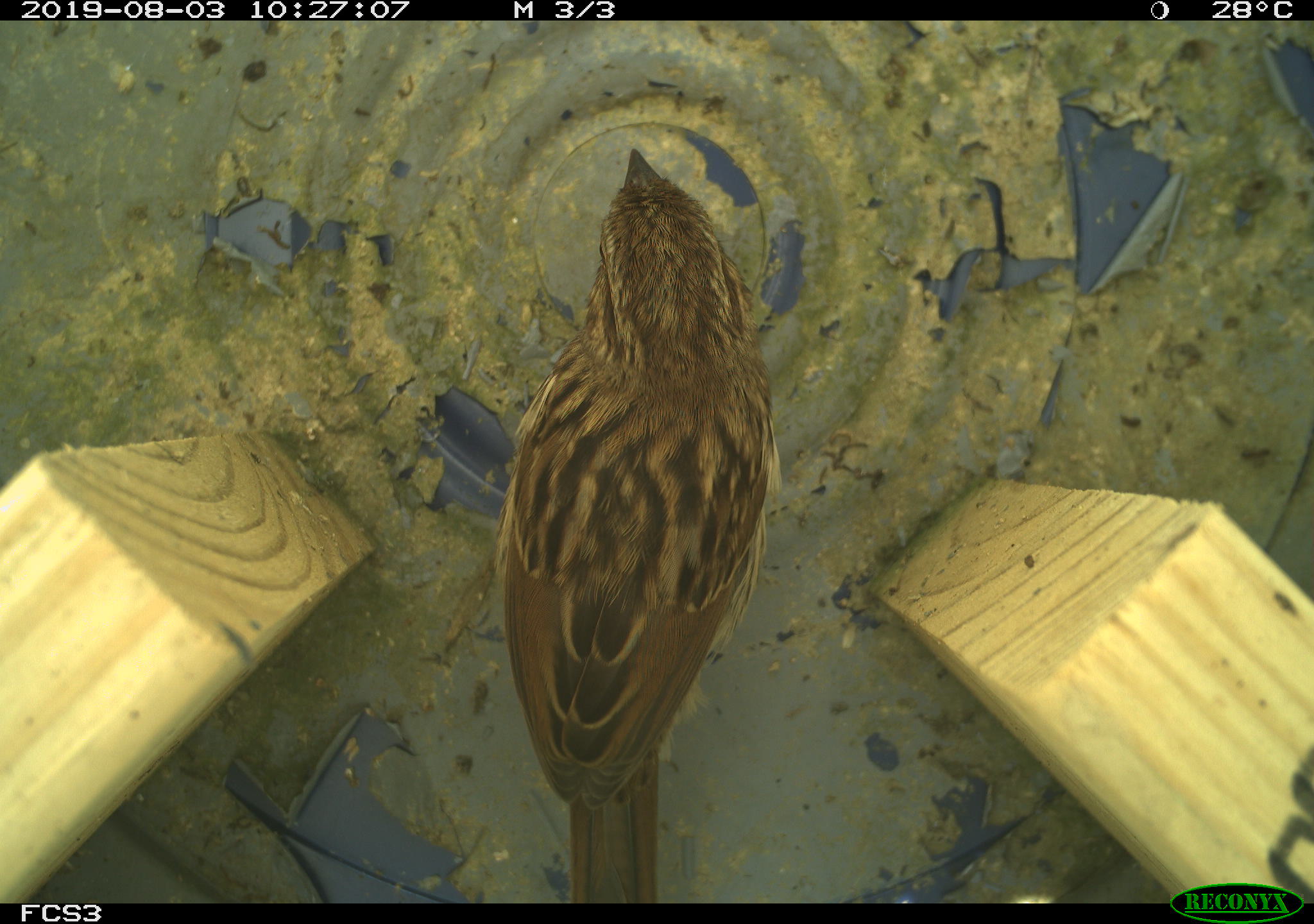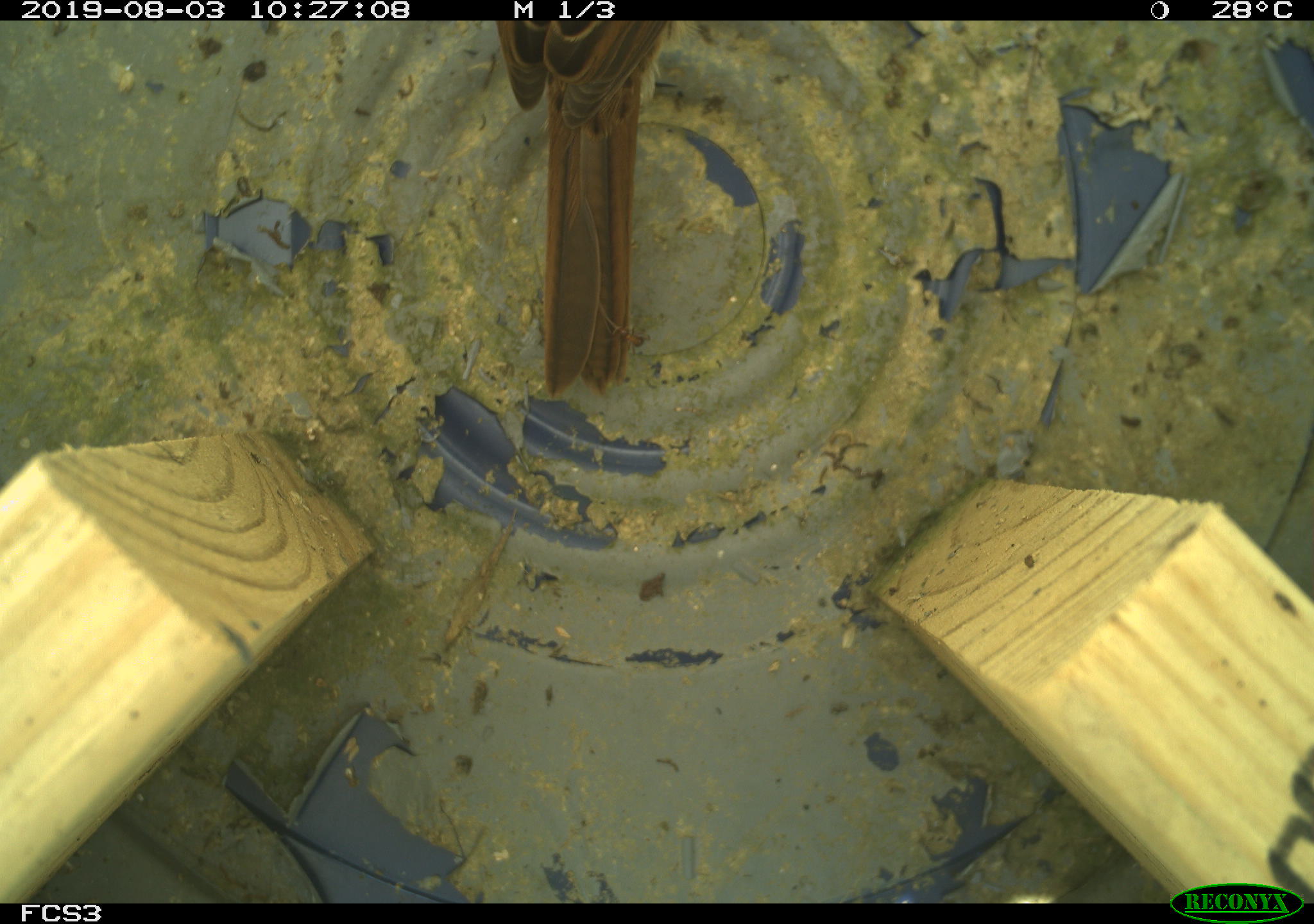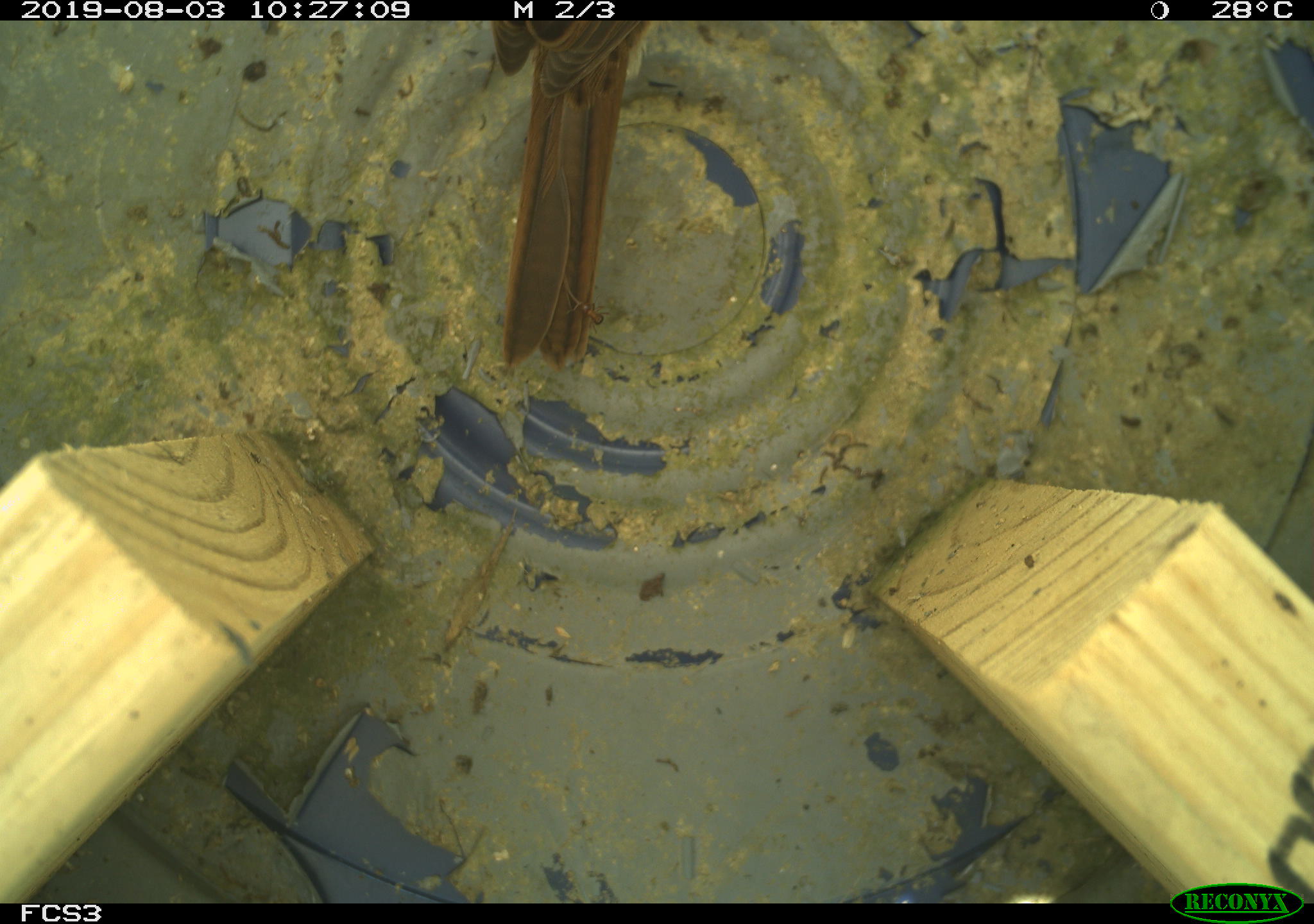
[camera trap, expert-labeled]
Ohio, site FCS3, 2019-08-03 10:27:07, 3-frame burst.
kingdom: Animalia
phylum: Chordata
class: Aves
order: Passeriformes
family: Passerellidae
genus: Melospiza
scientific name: Melospiza melodia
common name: song sparrow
Song sparrow (Melospiza melodia).